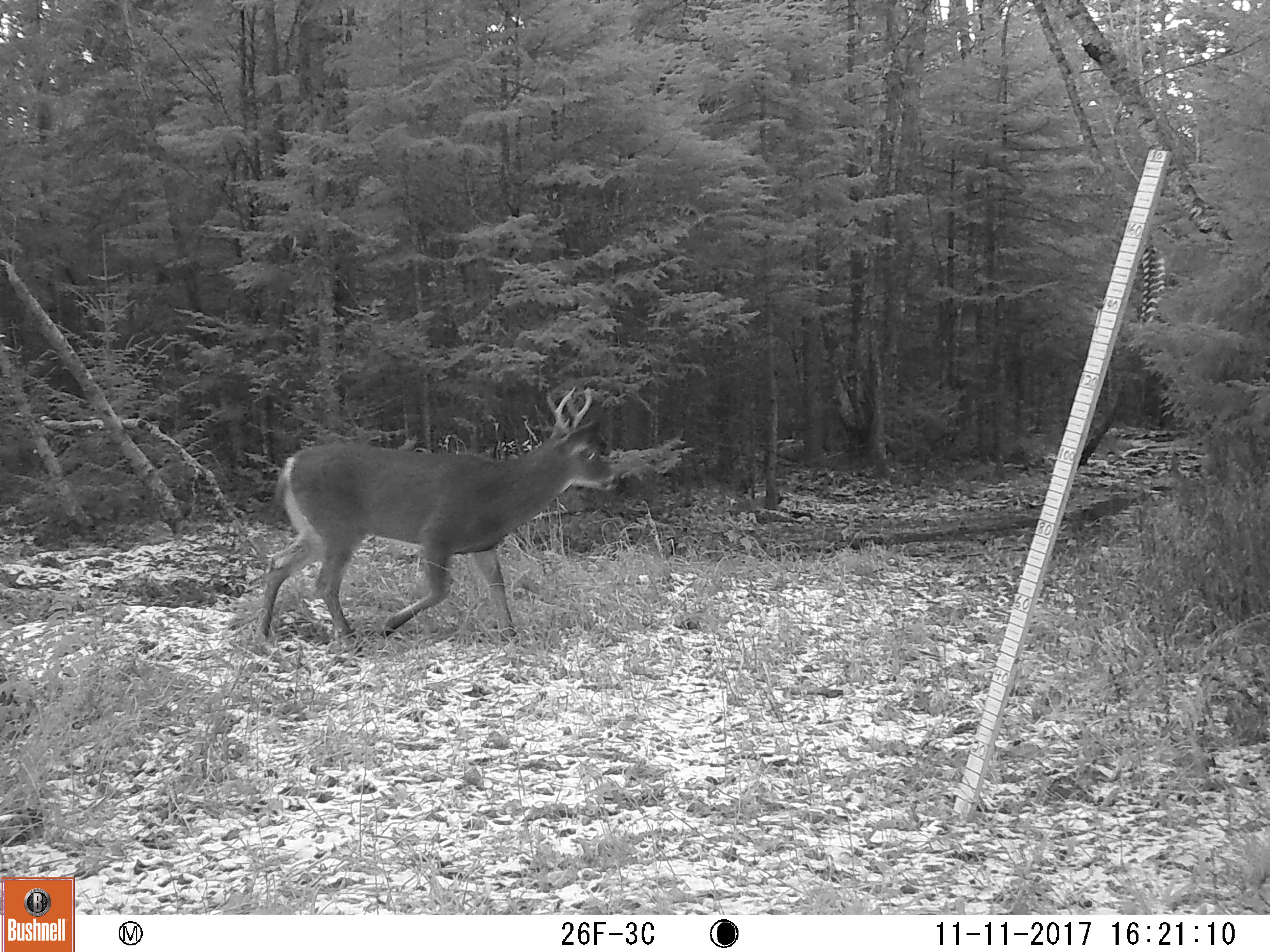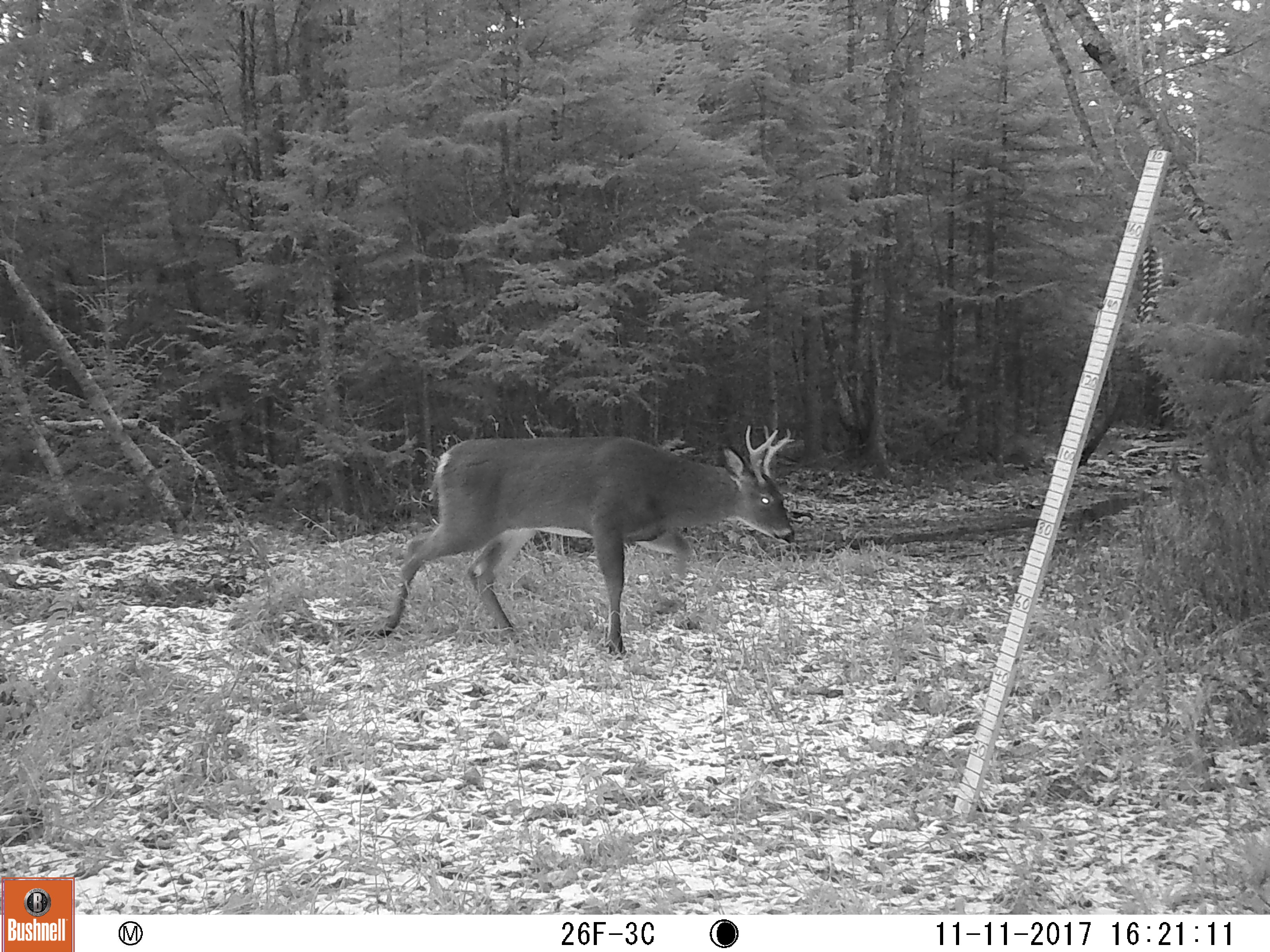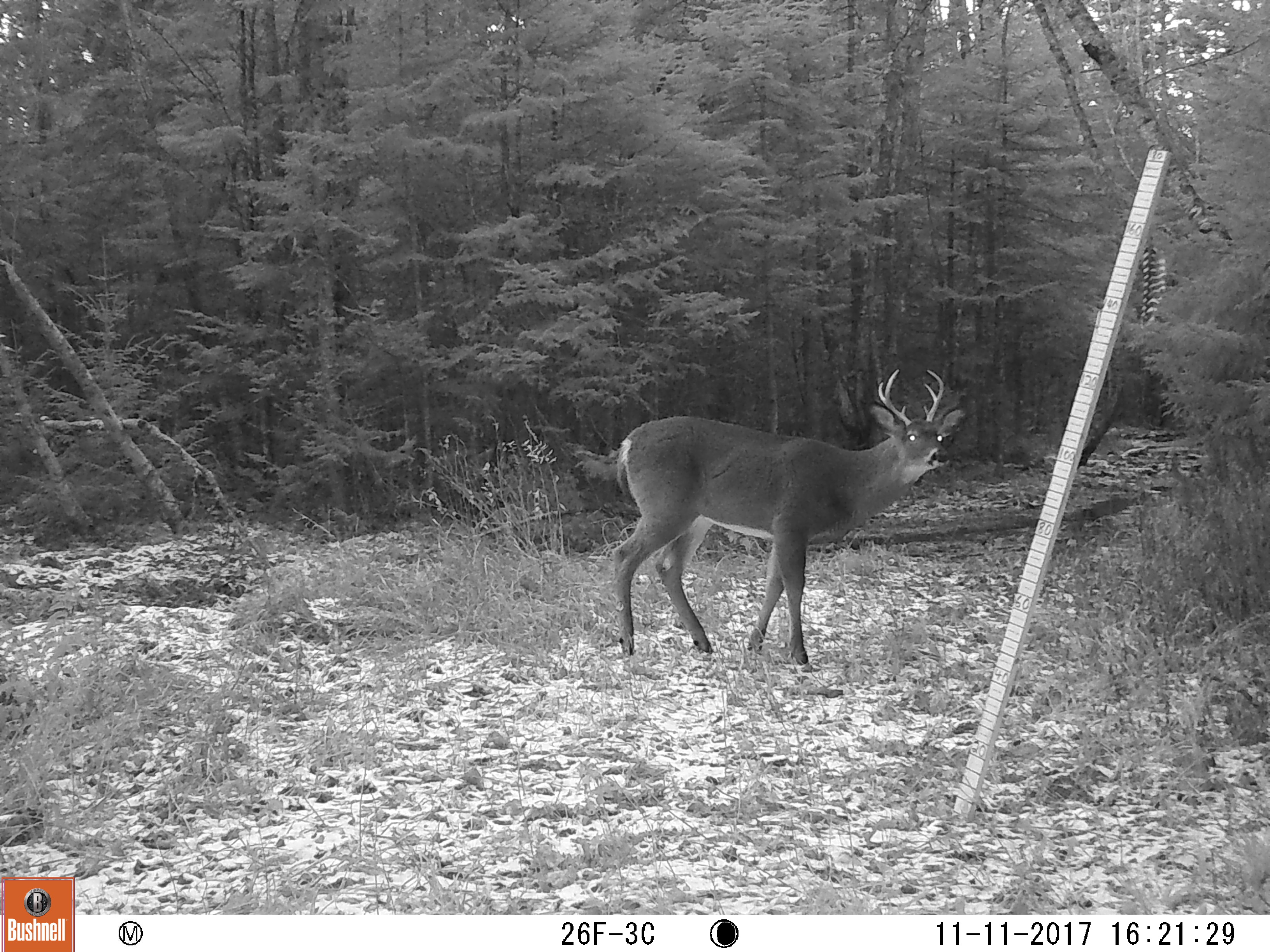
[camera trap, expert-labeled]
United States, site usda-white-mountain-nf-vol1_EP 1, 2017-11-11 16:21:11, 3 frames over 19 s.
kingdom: Animalia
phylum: Chordata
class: Mammalia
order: Artiodactyla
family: Cervidae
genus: Odocoileus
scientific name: Odocoileus virginianus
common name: white-tailed deer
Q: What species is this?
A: White-tailed deer (Odocoileus virginianus).